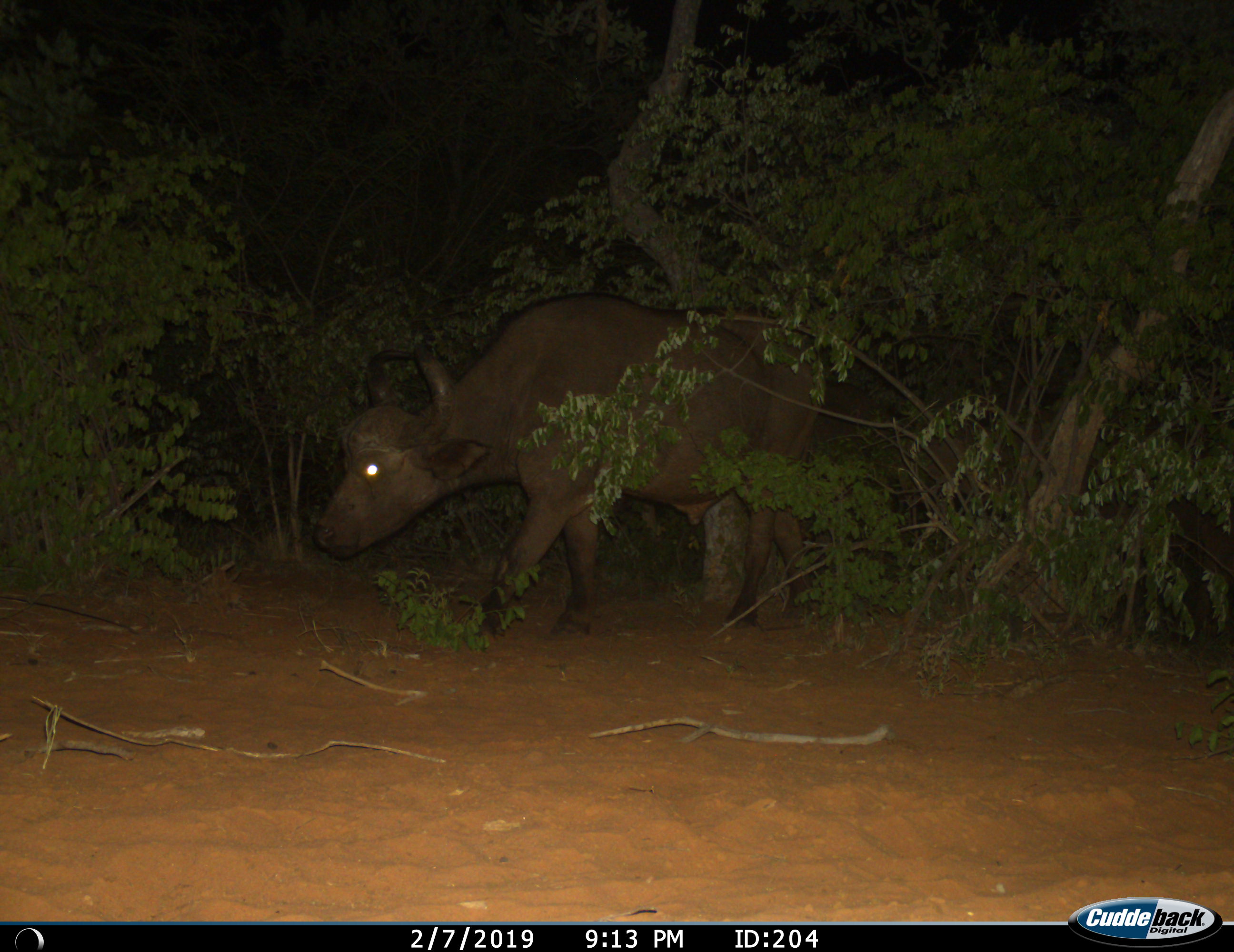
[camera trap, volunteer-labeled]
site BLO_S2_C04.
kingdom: Animalia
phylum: Chordata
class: Mammalia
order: Artiodactyla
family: Bovidae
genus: Syncerus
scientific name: Syncerus caffer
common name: african buffalo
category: buffalo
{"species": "buffalo (african buffalo) (Syncerus caffer)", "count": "1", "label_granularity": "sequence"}